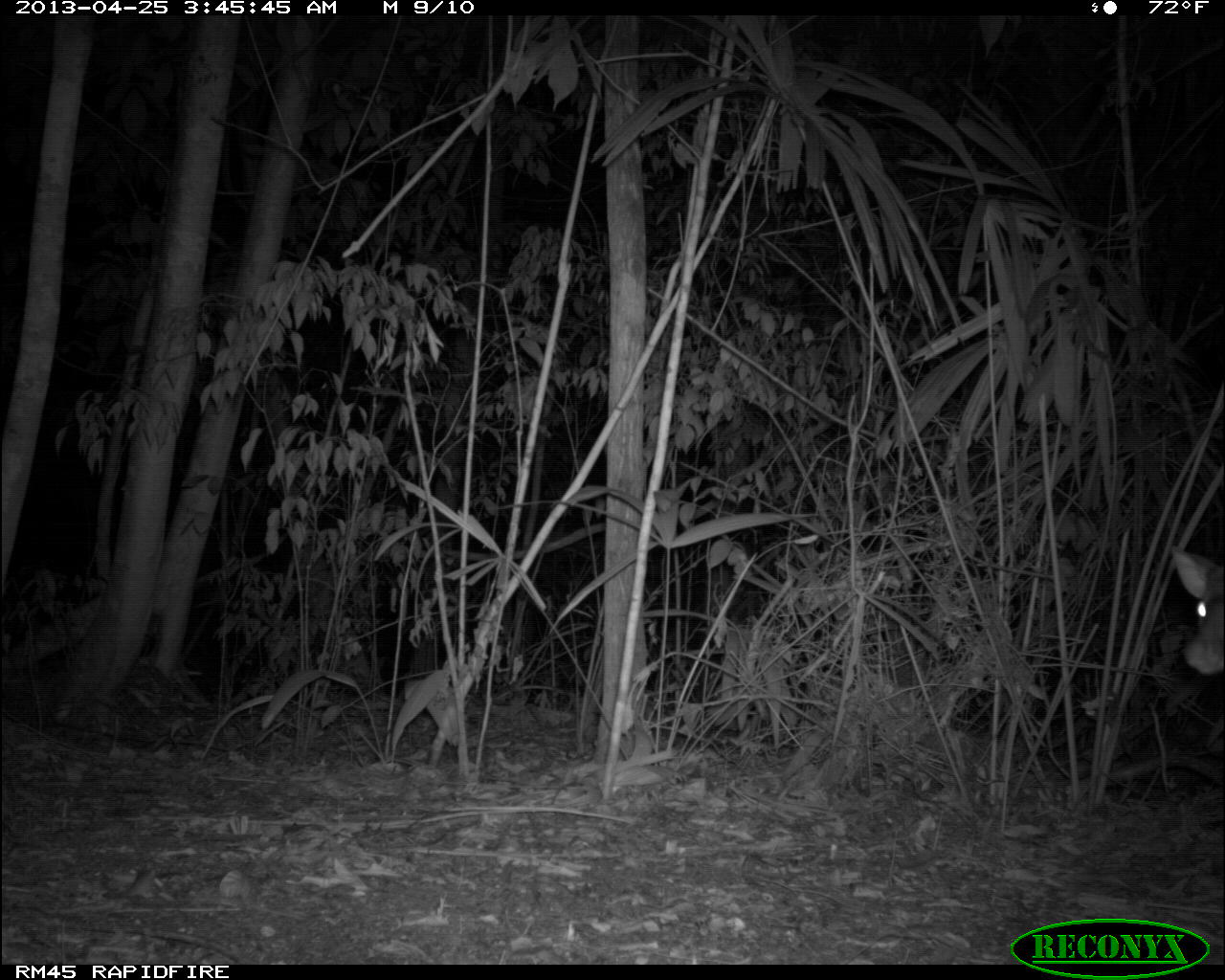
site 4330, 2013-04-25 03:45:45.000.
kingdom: Animalia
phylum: Chordata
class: Mammalia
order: Artiodactyla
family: Cervidae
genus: Mazama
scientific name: Mazama temama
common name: central american red brocket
Mazama temama (central american red brocket), count 1, sex male.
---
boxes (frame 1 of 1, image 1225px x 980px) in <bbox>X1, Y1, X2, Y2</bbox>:
mazama temama: <bbox>1165, 544, 1225, 677</bbox>